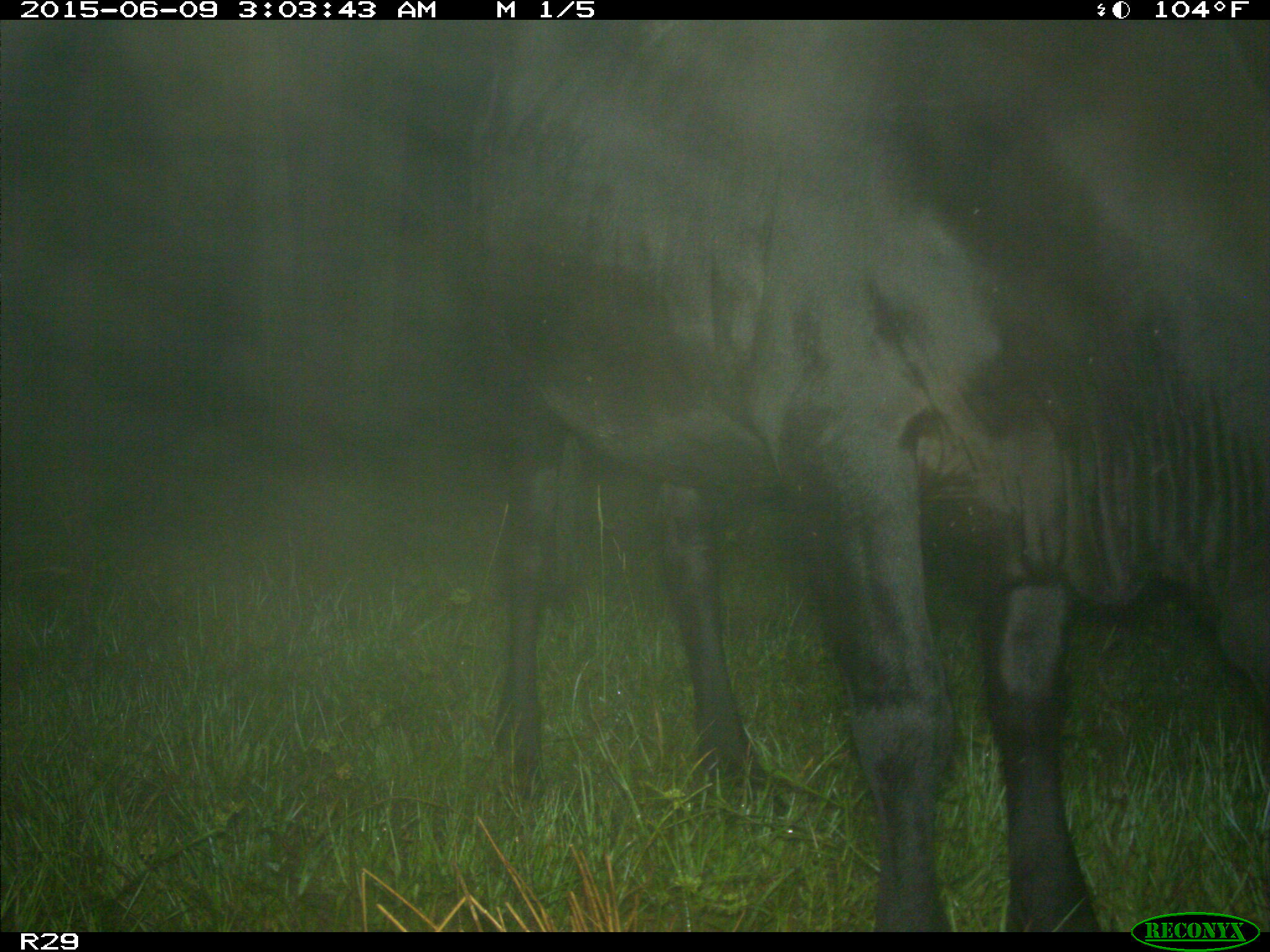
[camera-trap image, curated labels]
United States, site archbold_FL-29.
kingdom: Animalia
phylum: Chordata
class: Mammalia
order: Artiodactyla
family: Bovidae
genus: Bos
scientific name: Bos taurus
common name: domestic cow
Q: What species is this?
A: Bos taurus (domestic cow).